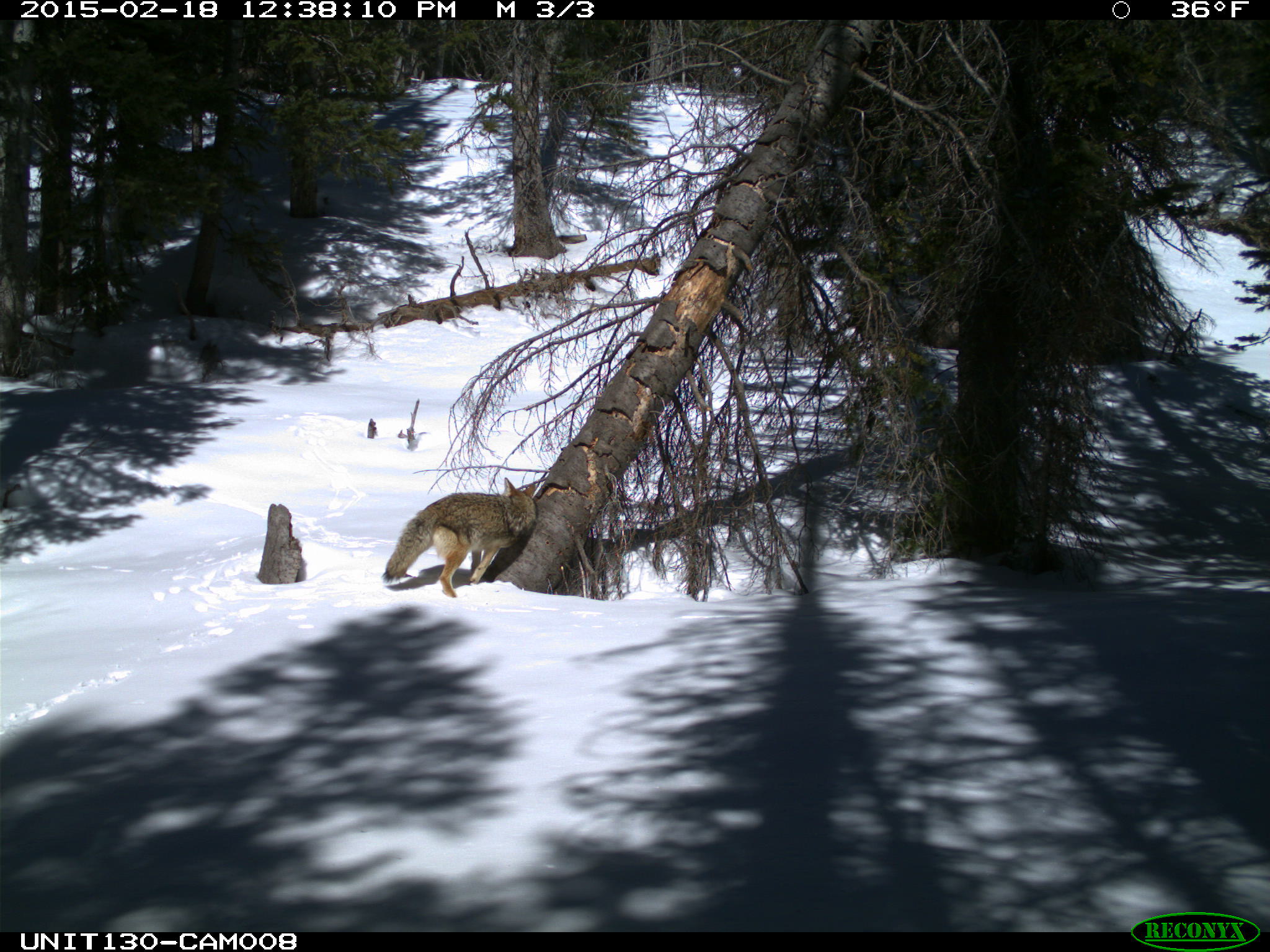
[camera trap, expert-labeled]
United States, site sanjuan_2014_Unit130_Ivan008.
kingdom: Animalia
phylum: Chordata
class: Mammalia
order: Carnivora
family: Canidae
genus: Canis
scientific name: Canis latrans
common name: coyote